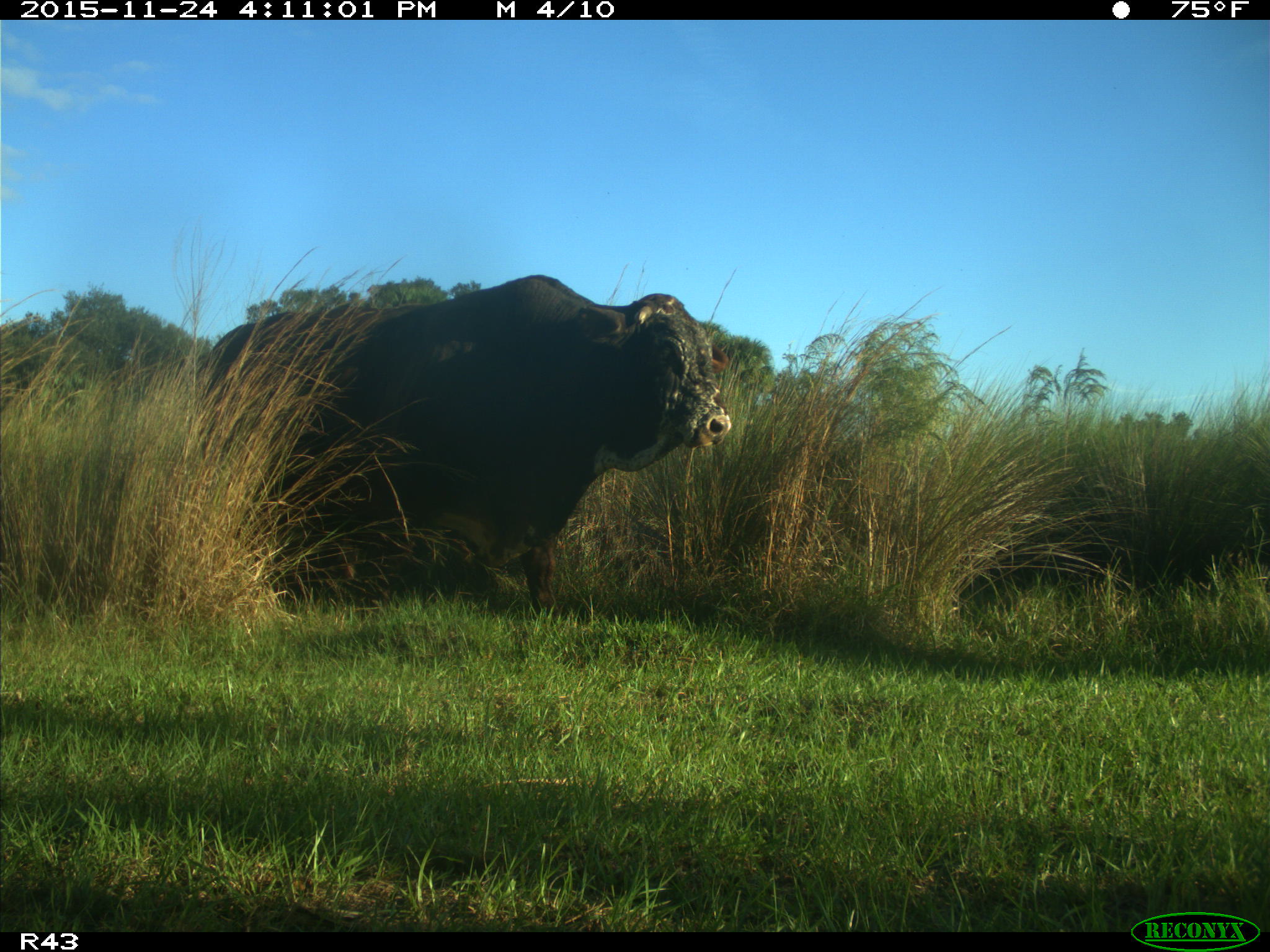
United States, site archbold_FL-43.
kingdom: Animalia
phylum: Chordata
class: Mammalia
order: Artiodactyla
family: Bovidae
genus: Bos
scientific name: Bos taurus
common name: domestic cow